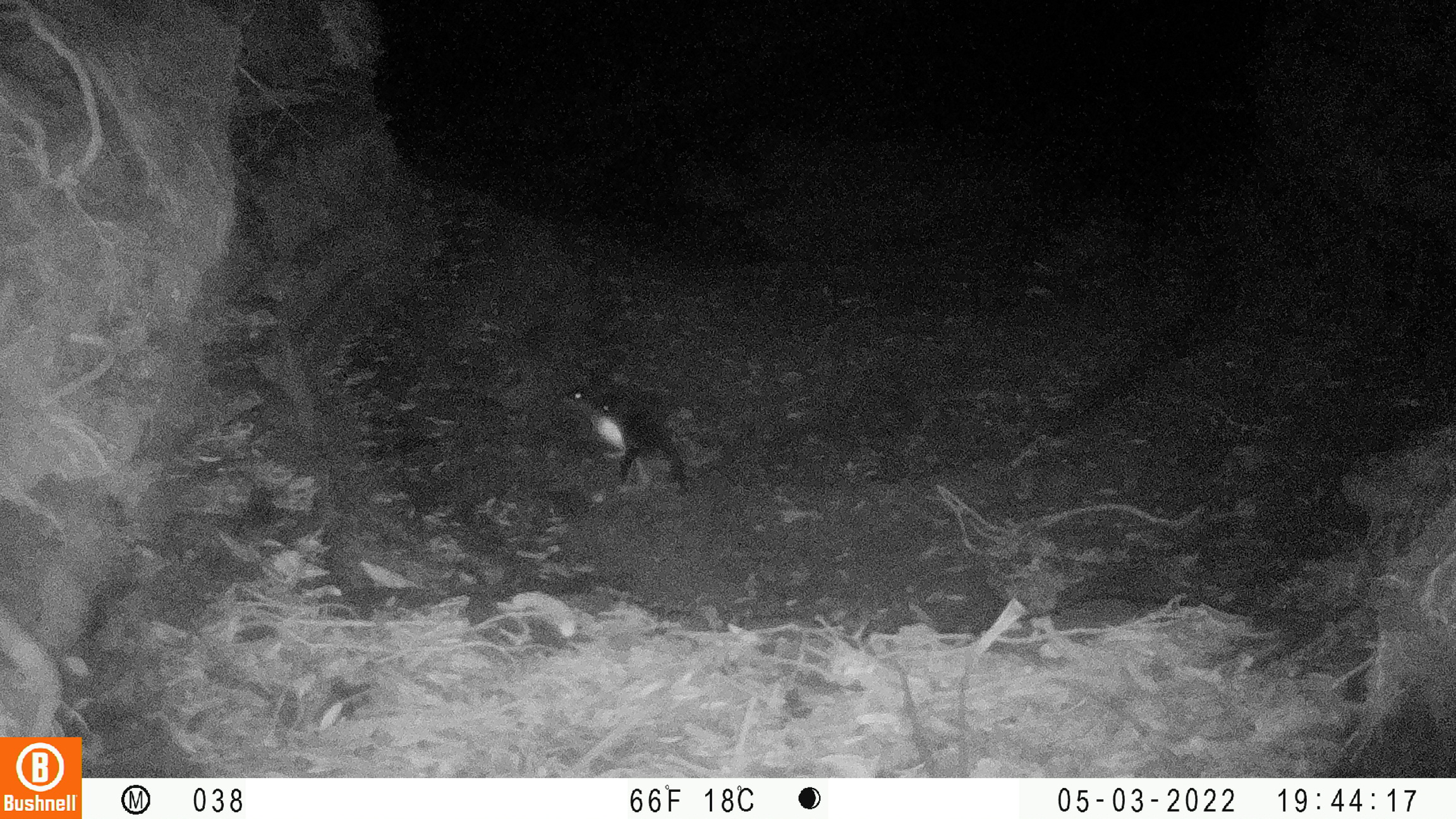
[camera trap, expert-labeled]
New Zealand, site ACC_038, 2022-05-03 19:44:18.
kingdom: Animalia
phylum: Chordata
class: Aves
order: Sphenisciformes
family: Spheniscidae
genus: Eudyptula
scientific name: Eudyptula minor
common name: little blue penguin